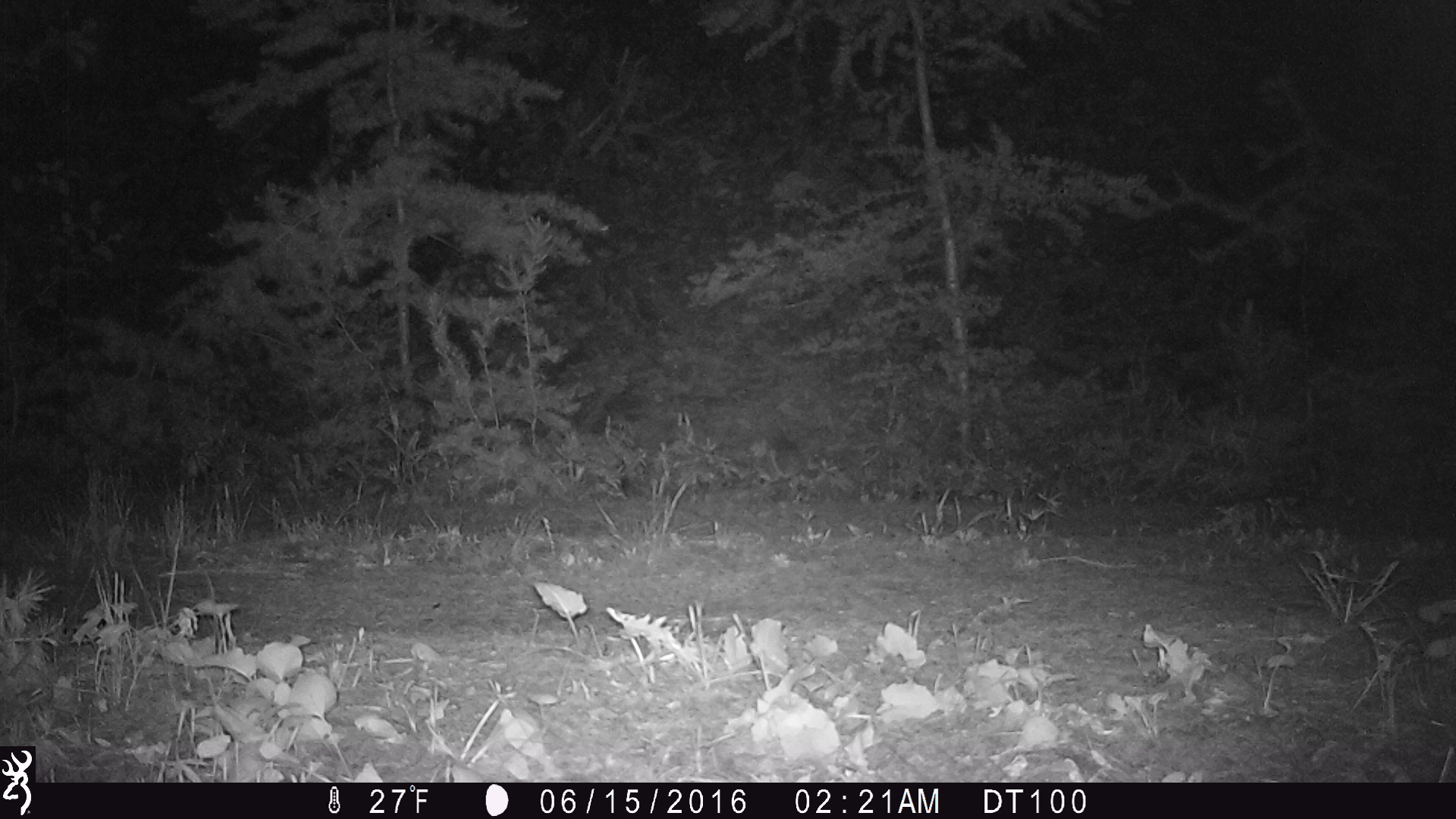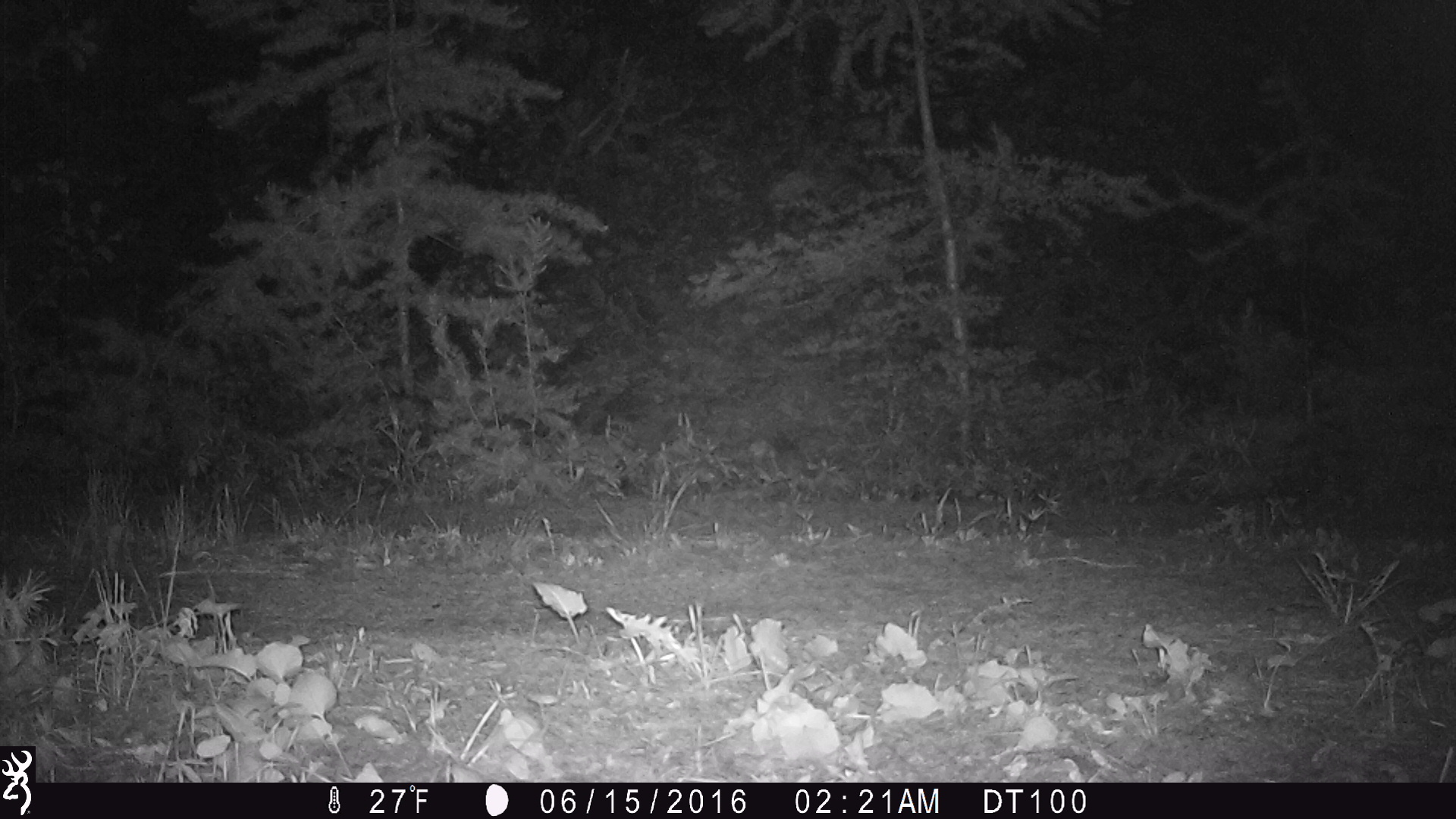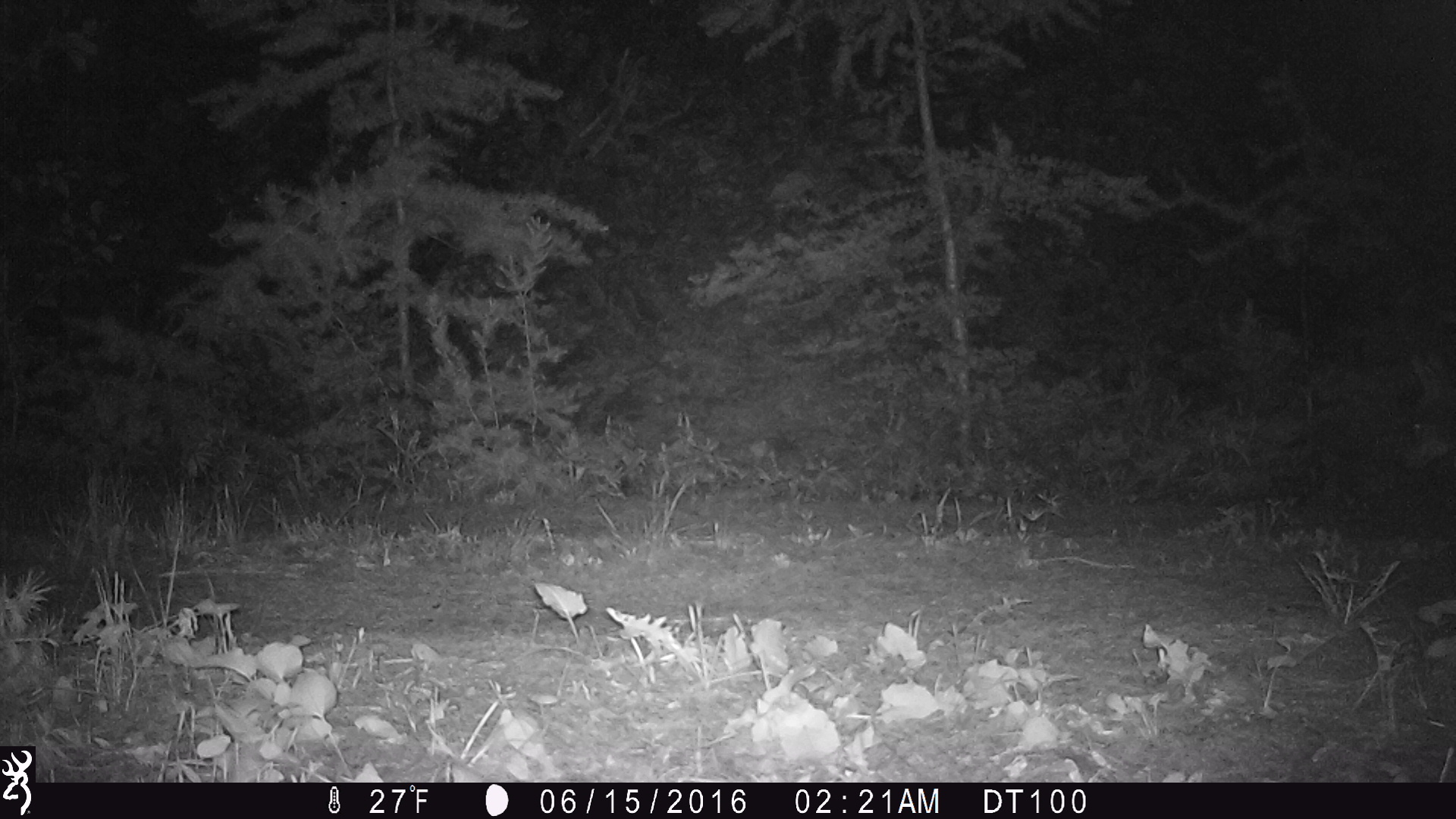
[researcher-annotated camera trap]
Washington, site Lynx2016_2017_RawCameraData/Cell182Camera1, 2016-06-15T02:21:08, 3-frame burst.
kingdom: Animalia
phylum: Chordata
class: Mammalia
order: Carnivora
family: Canidae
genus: Canis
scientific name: Canis latrans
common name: coyote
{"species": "Canis latrans (coyote)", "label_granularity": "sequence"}